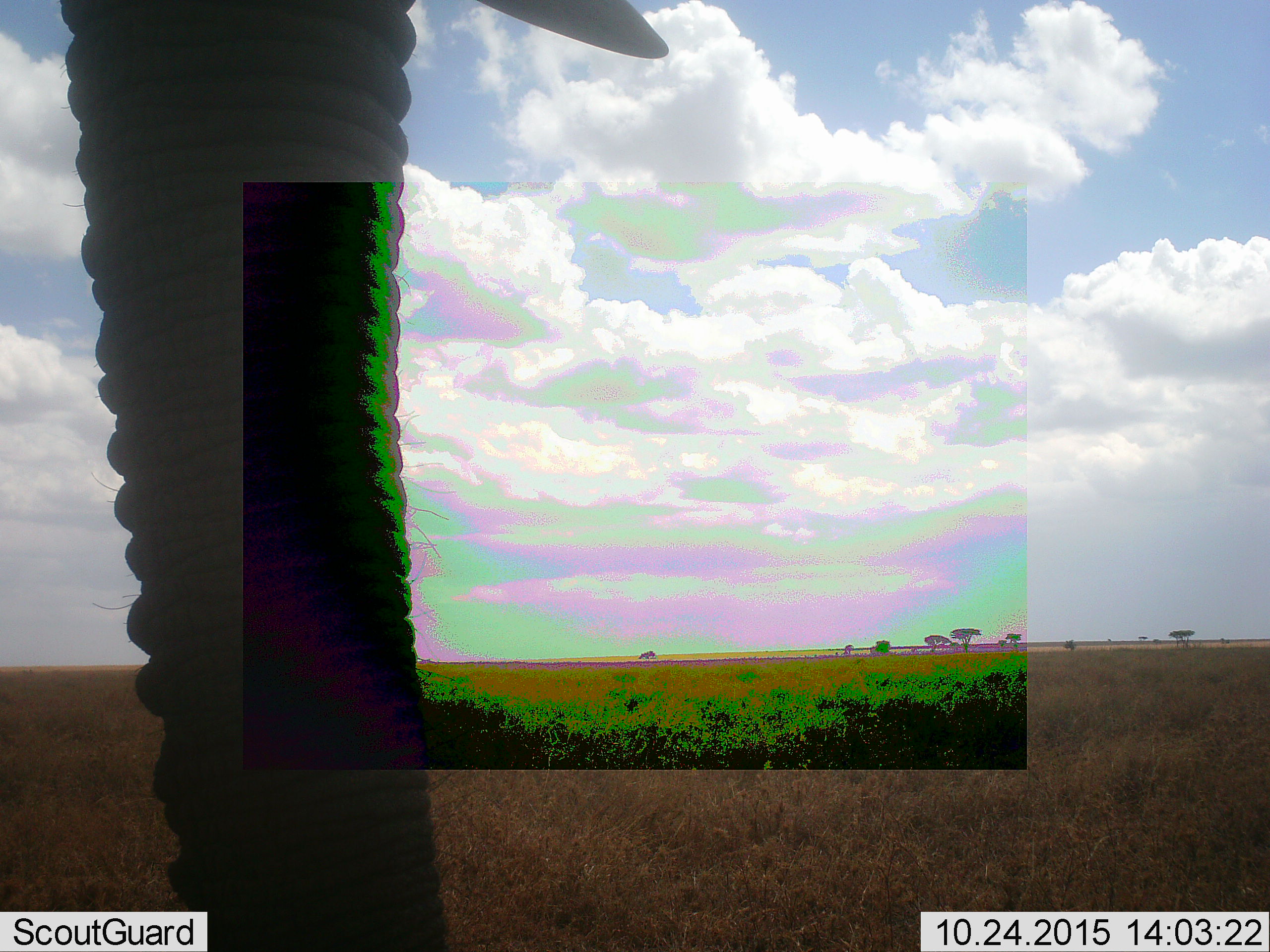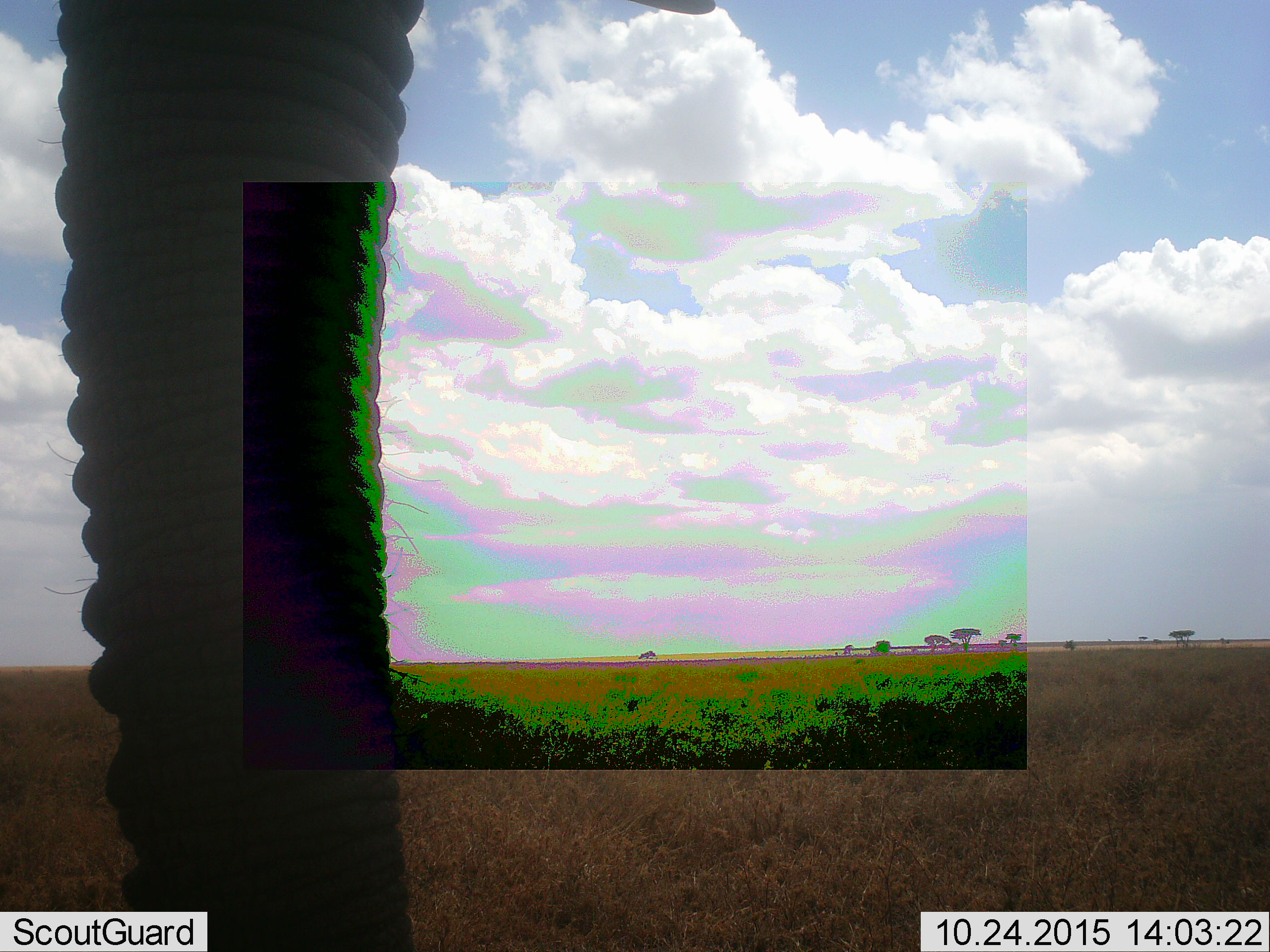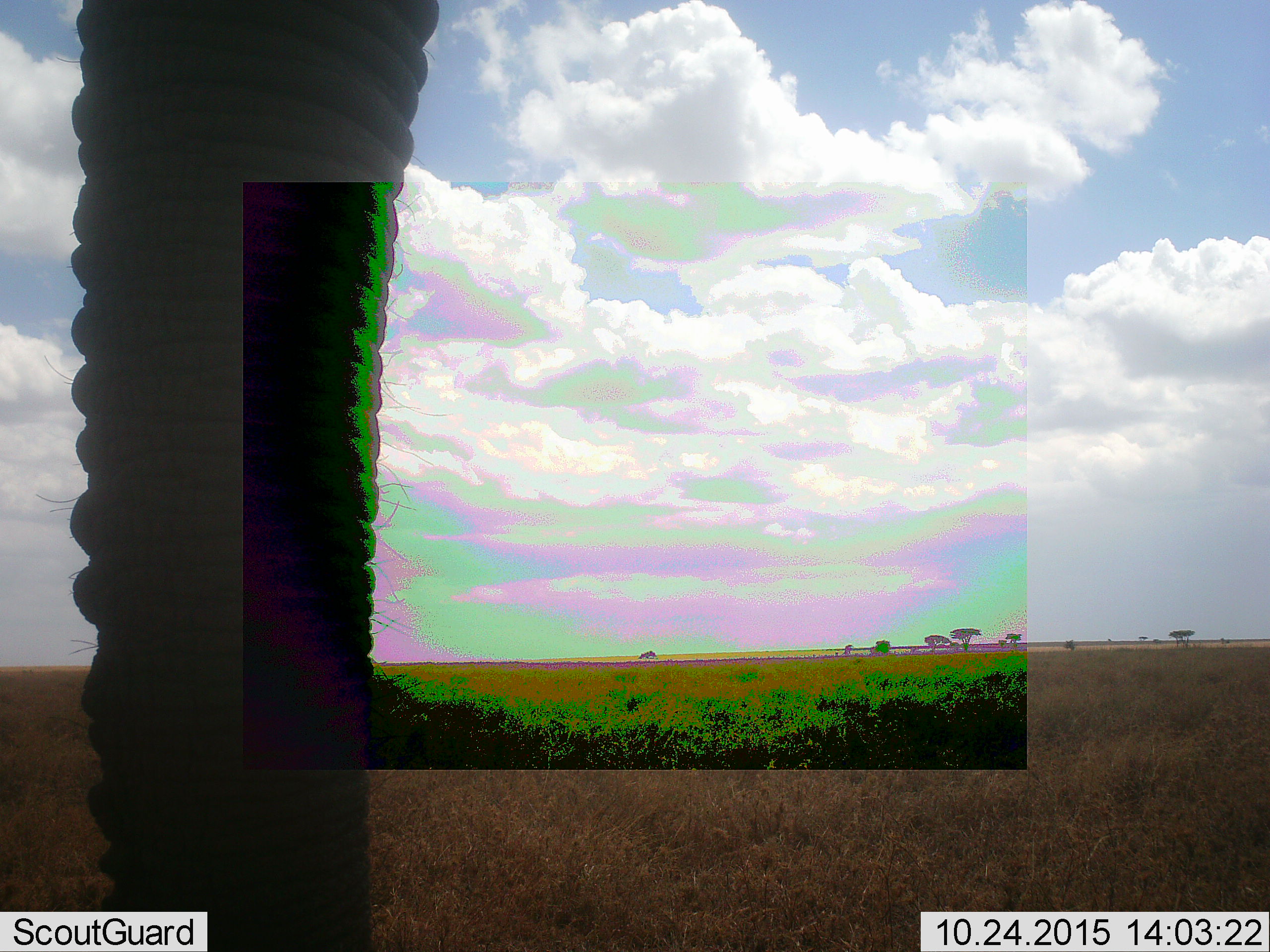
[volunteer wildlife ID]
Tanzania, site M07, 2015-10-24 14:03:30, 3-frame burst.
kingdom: Animalia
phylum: Chordata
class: Mammalia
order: Proboscidea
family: Elephantidae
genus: Loxodonta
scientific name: Loxodonta africana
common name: african bush elephant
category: elephant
Elephant (african bush elephant) (Loxodonta africana), count 1. Behavior (volunteer vote fractions): standing 100%, resting 0%, moving 0%, interacting 0%. Young present (vote fraction): 0%. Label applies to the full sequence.